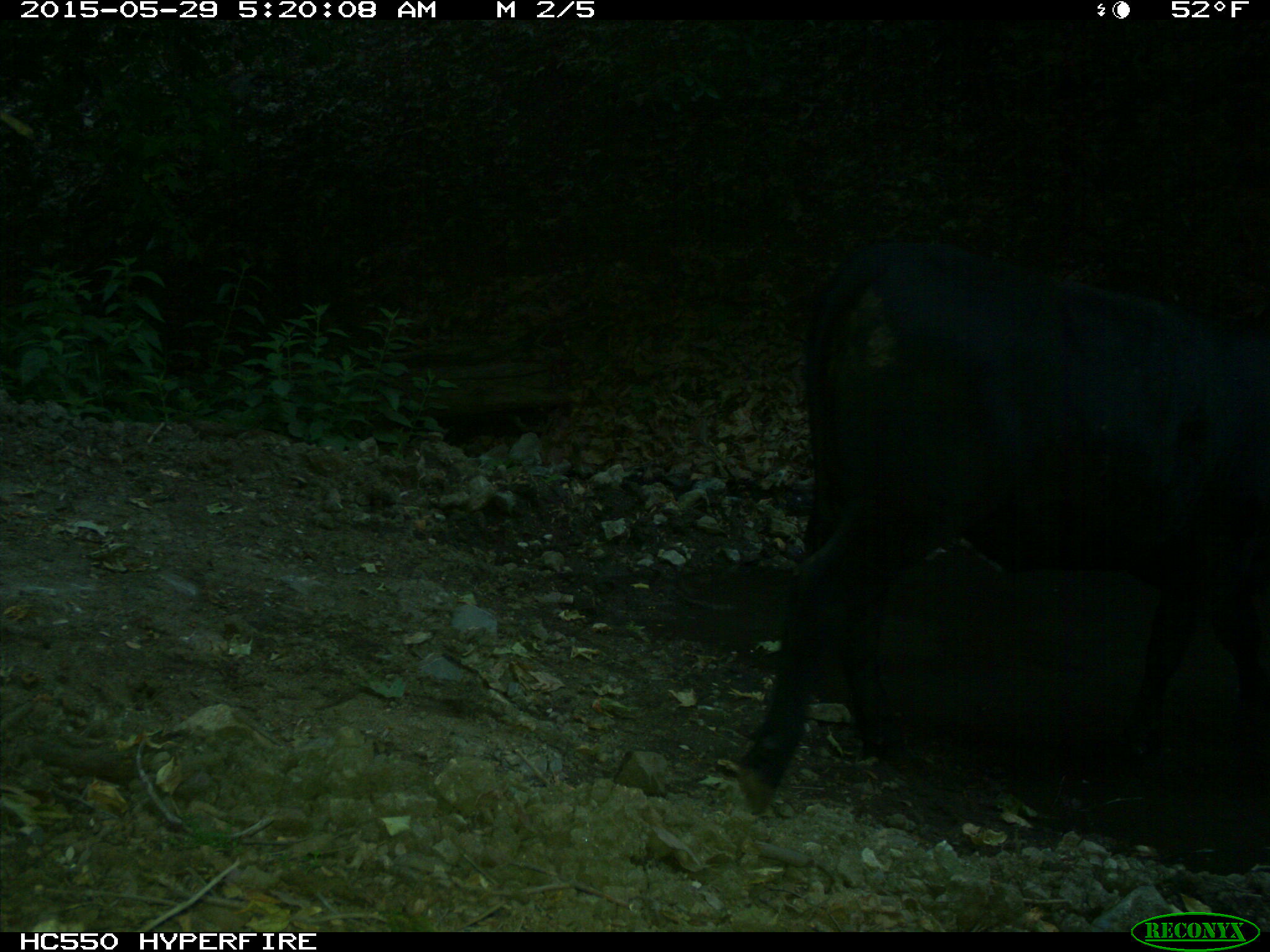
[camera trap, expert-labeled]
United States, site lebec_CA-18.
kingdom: Animalia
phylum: Chordata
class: Mammalia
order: Artiodactyla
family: Bovidae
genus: Bos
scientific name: Bos taurus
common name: domestic cow